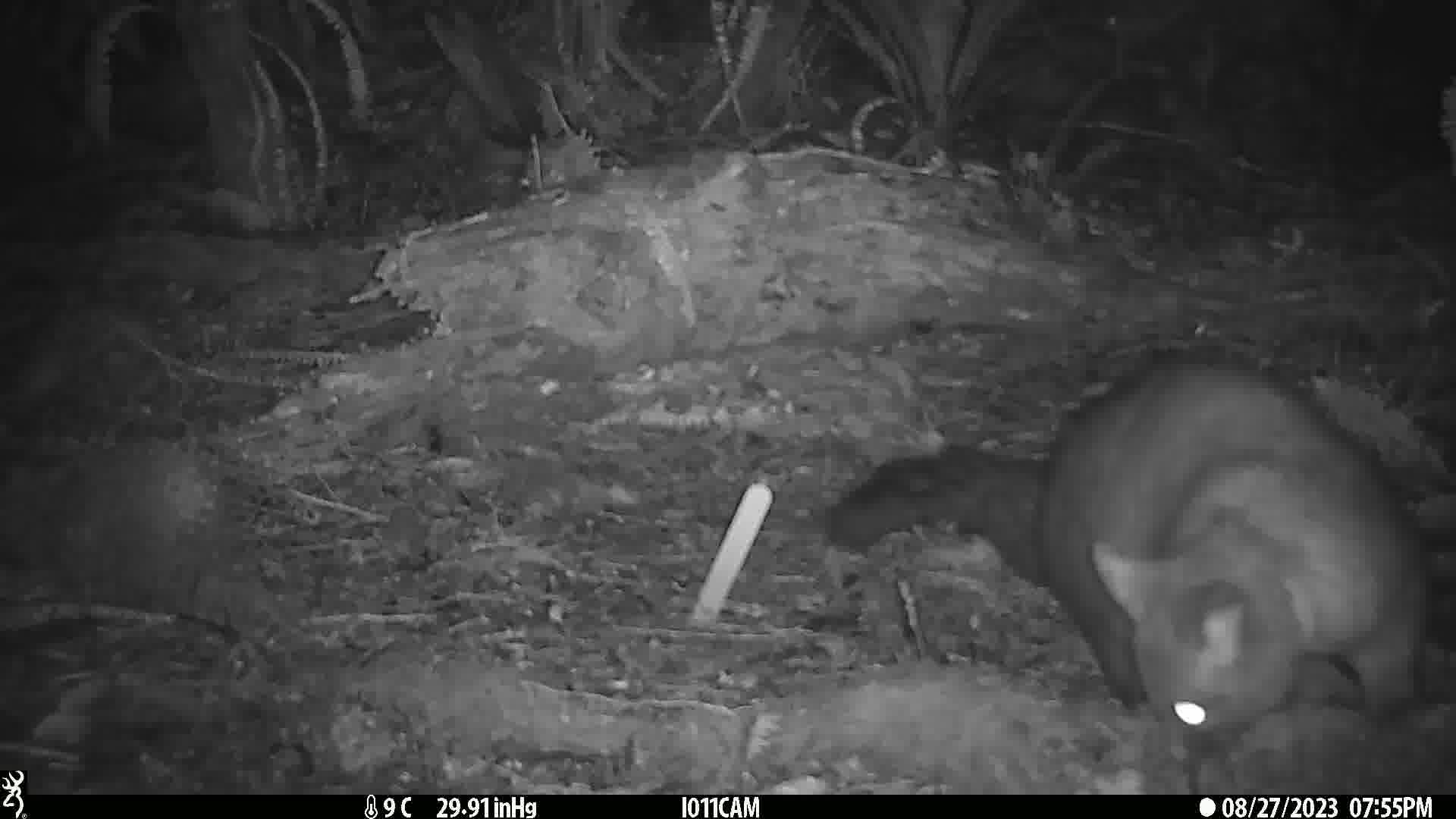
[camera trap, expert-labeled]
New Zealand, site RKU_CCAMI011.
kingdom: Animalia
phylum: Chordata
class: Mammalia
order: Diprotodontia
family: Phalangeridae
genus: Trichosurus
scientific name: Trichosurus vulpecula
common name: common brushtail possum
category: possum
Possum (common brushtail possum) (Trichosurus vulpecula).